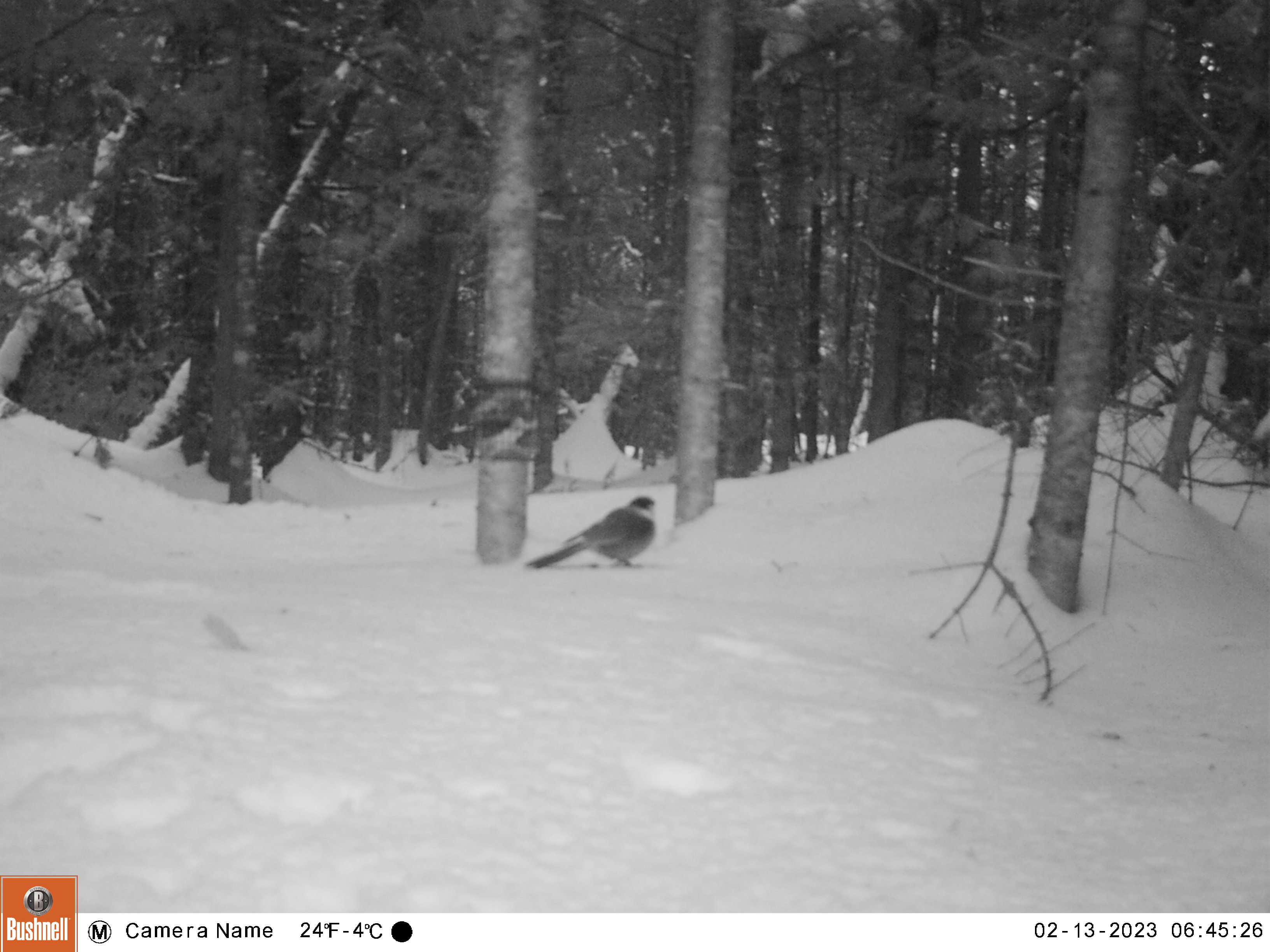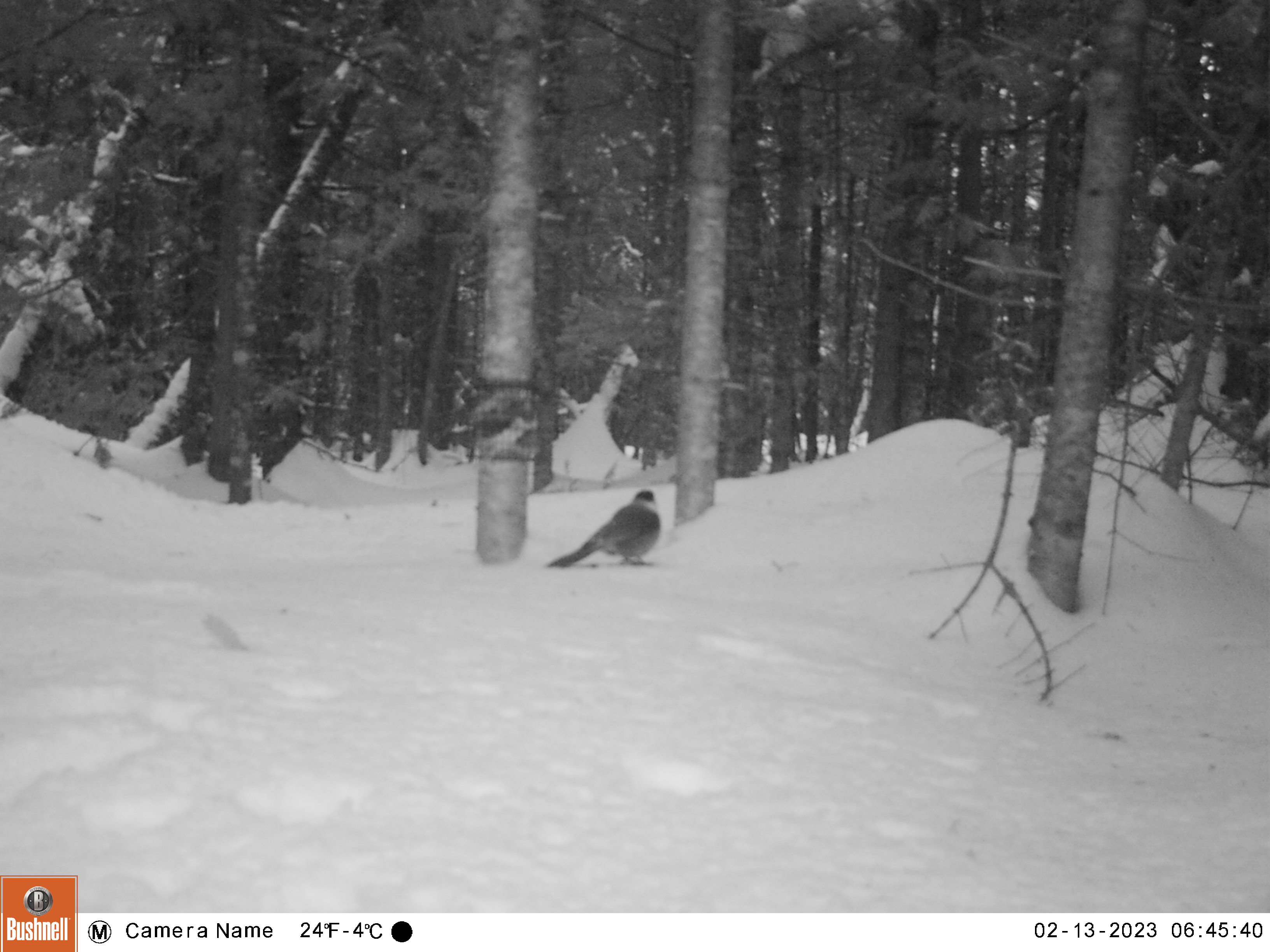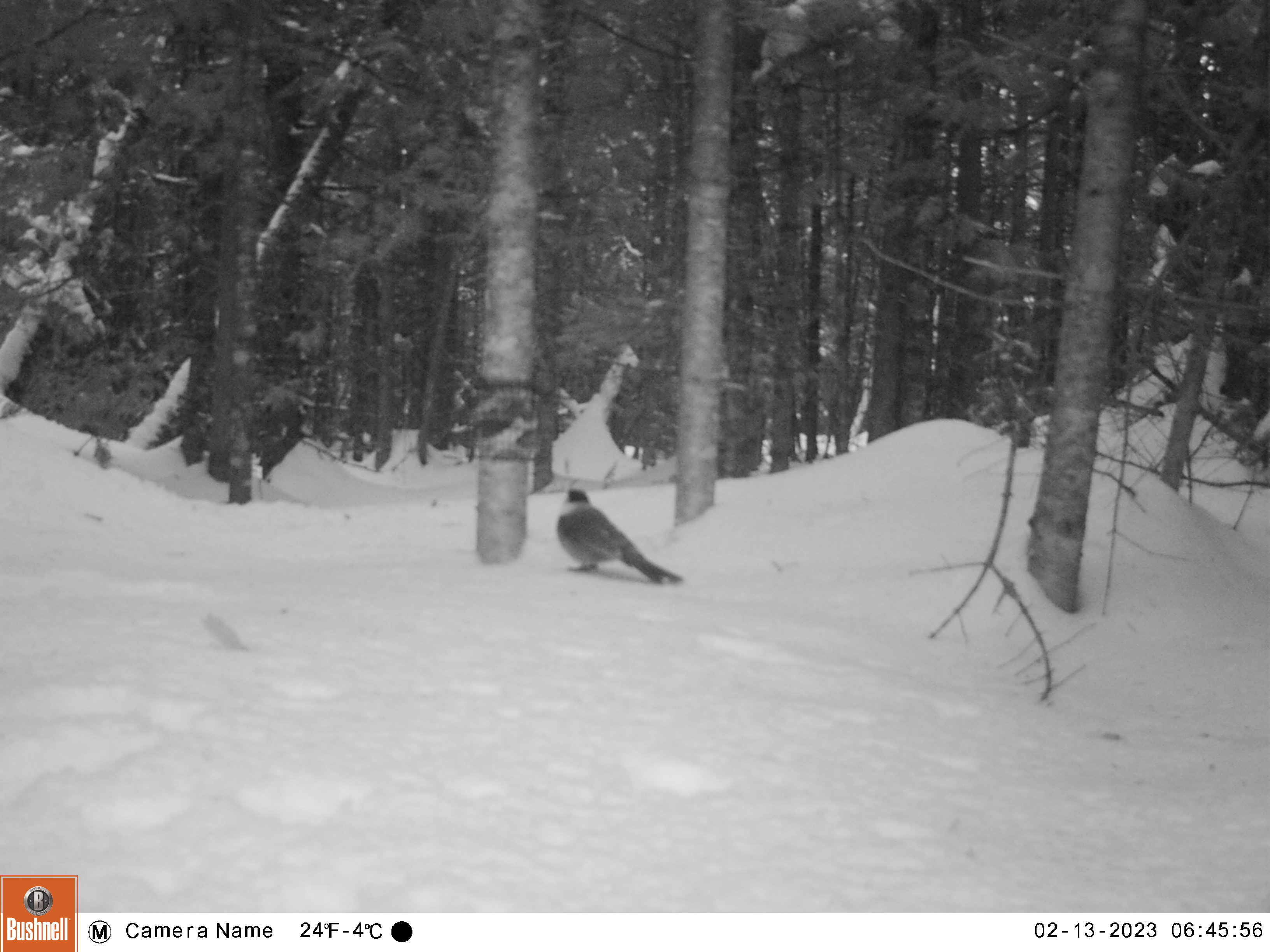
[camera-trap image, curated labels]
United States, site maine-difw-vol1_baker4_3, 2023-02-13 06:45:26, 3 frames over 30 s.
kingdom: Animalia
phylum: Chordata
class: Aves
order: Passeriformes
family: Corvidae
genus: Perisoreus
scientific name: Perisoreus canadensis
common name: canada jay